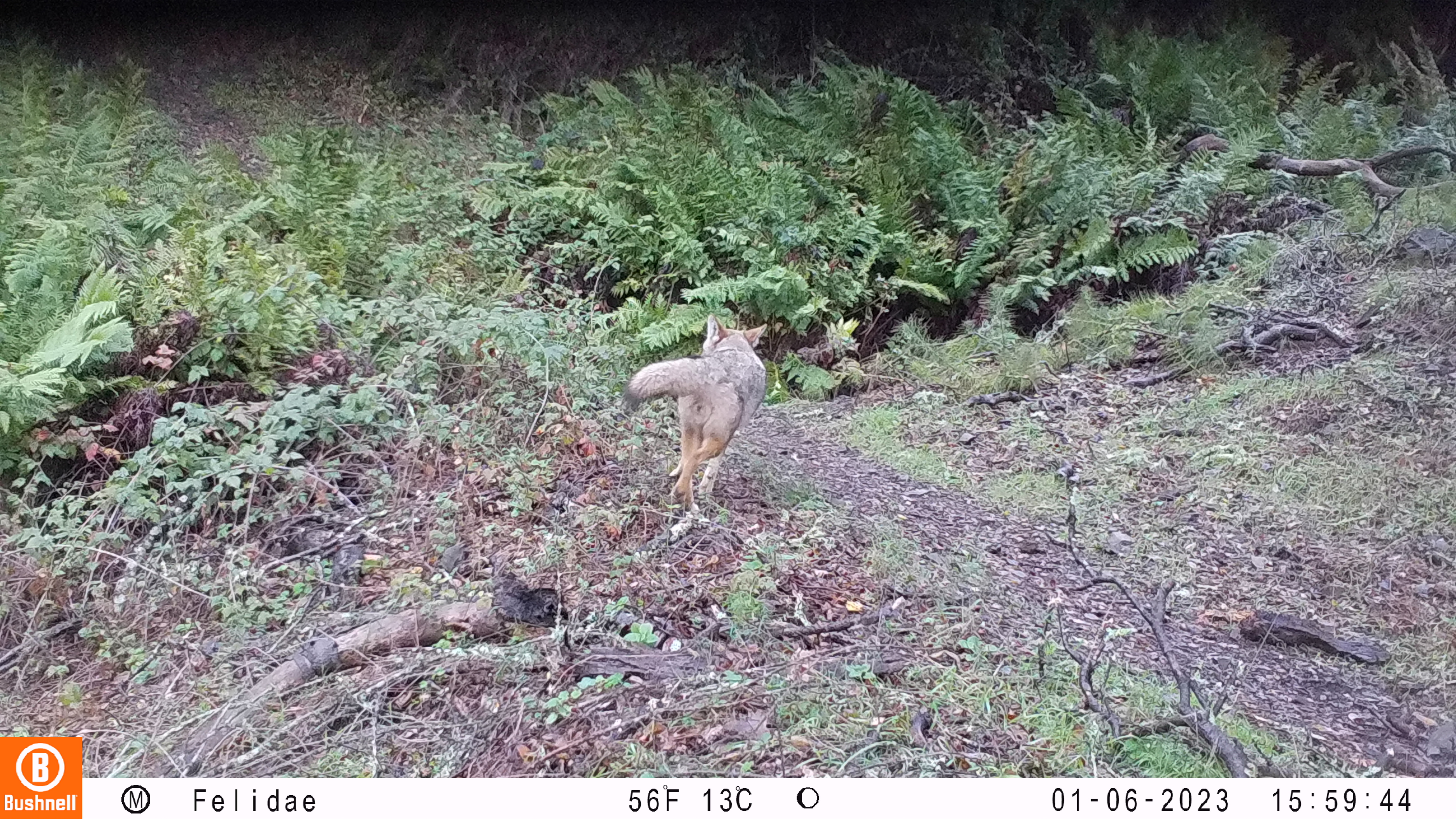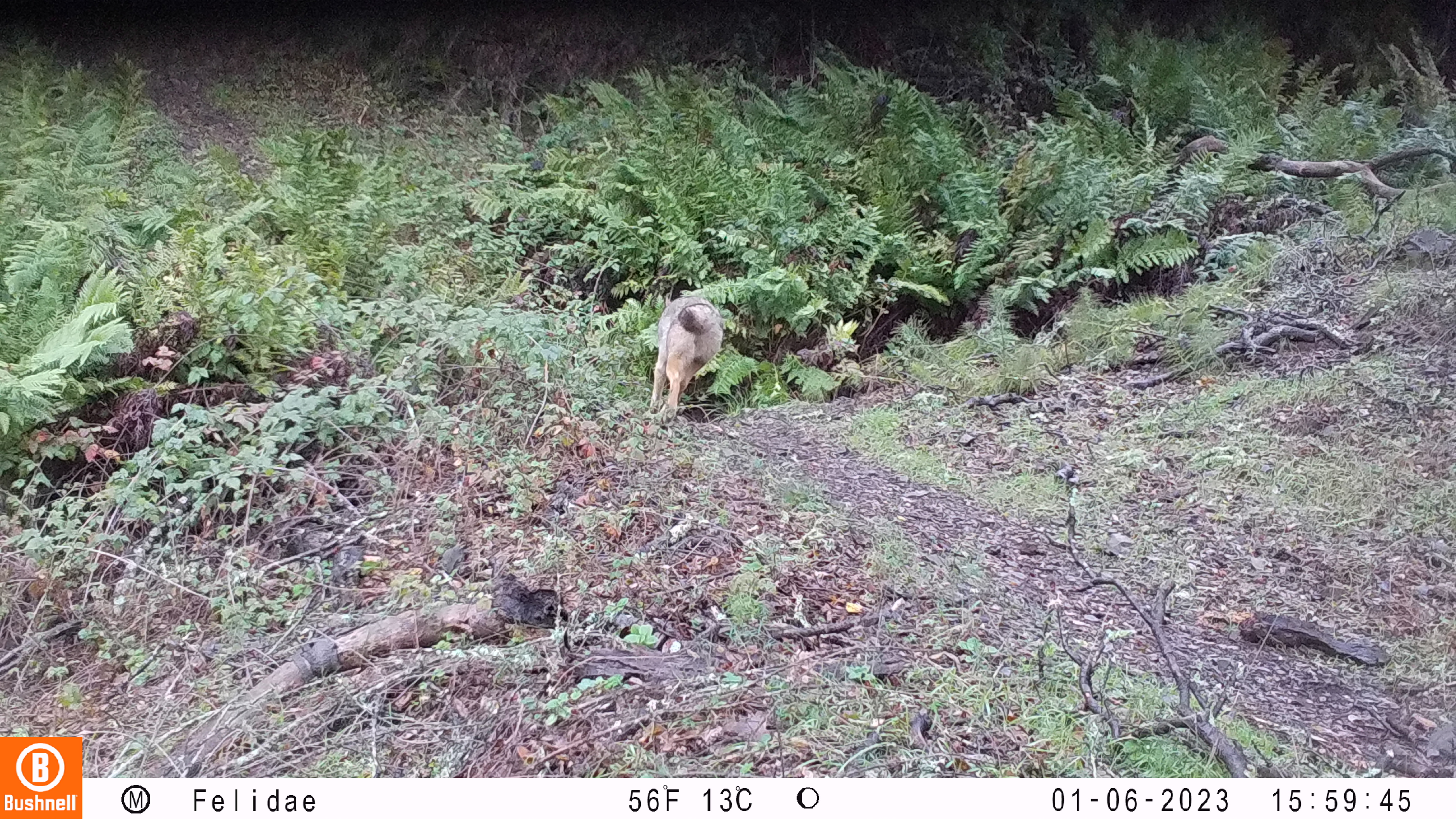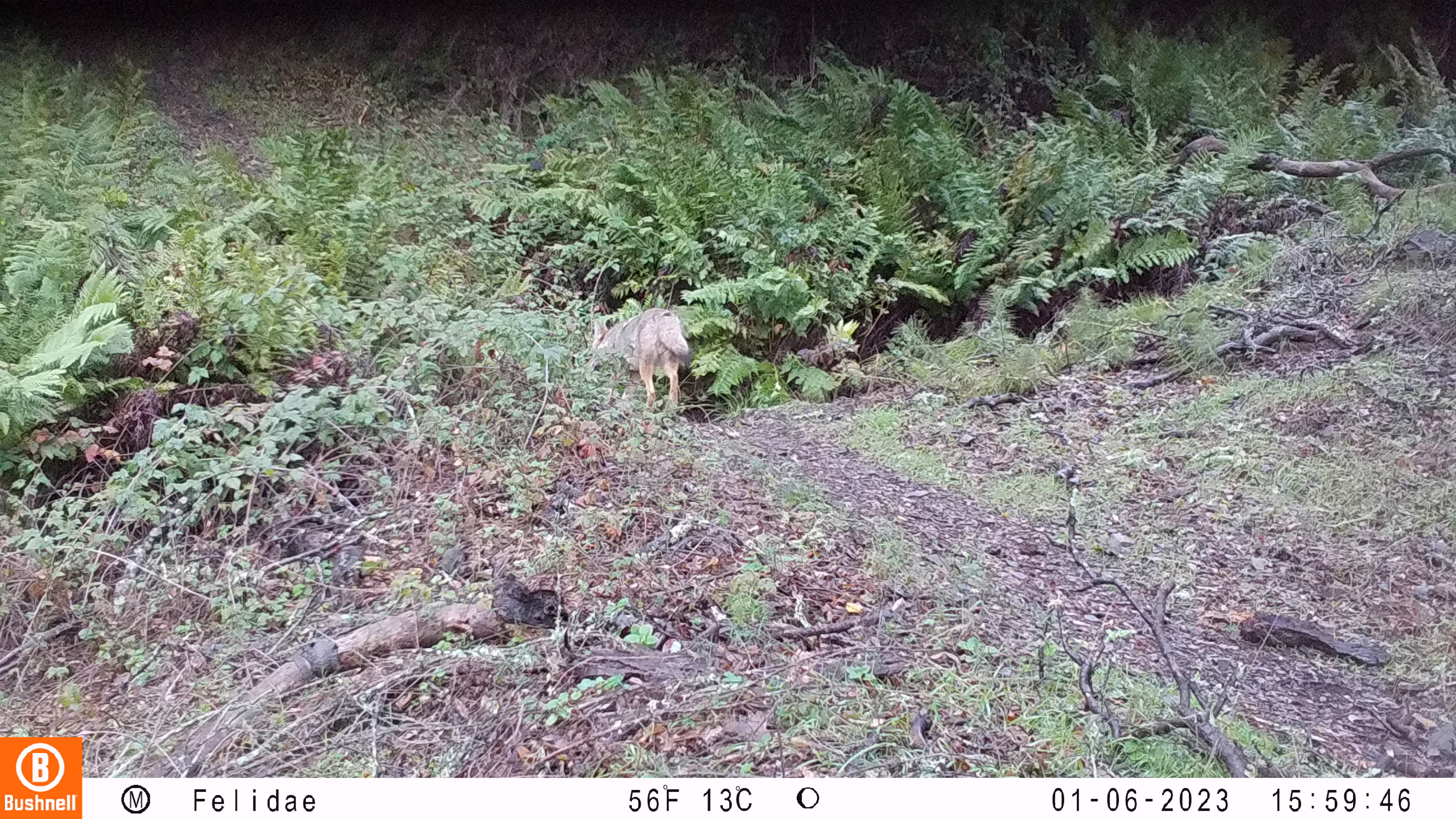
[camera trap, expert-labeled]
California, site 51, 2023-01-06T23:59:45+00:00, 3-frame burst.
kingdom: Animalia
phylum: Chordata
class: Mammalia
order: Carnivora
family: Canidae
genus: Canis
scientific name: Canis latrans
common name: coyote